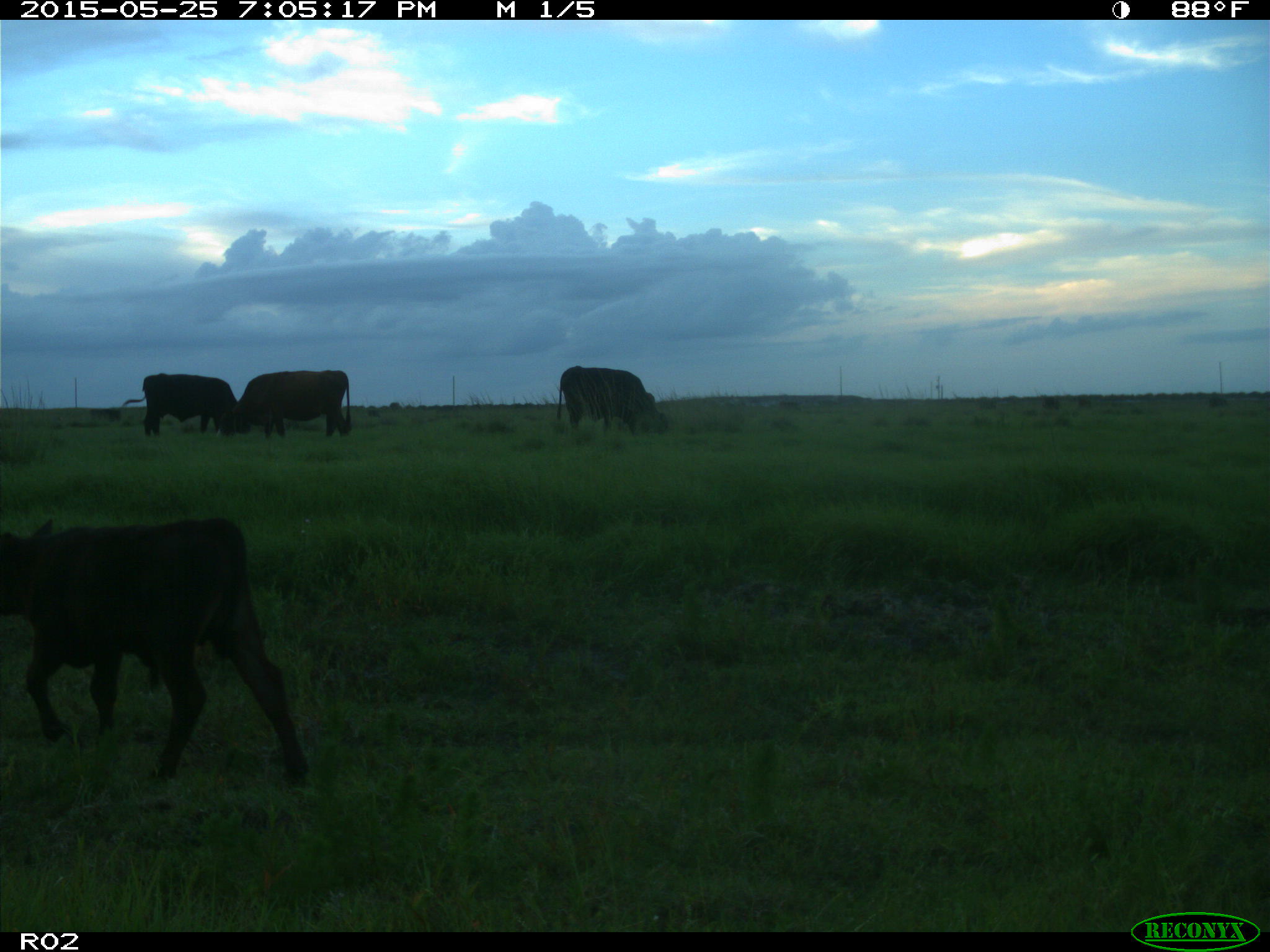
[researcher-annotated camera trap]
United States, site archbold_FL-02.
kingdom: Animalia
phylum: Chordata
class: Mammalia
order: Artiodactyla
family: Bovidae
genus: Bos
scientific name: Bos taurus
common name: domestic cow